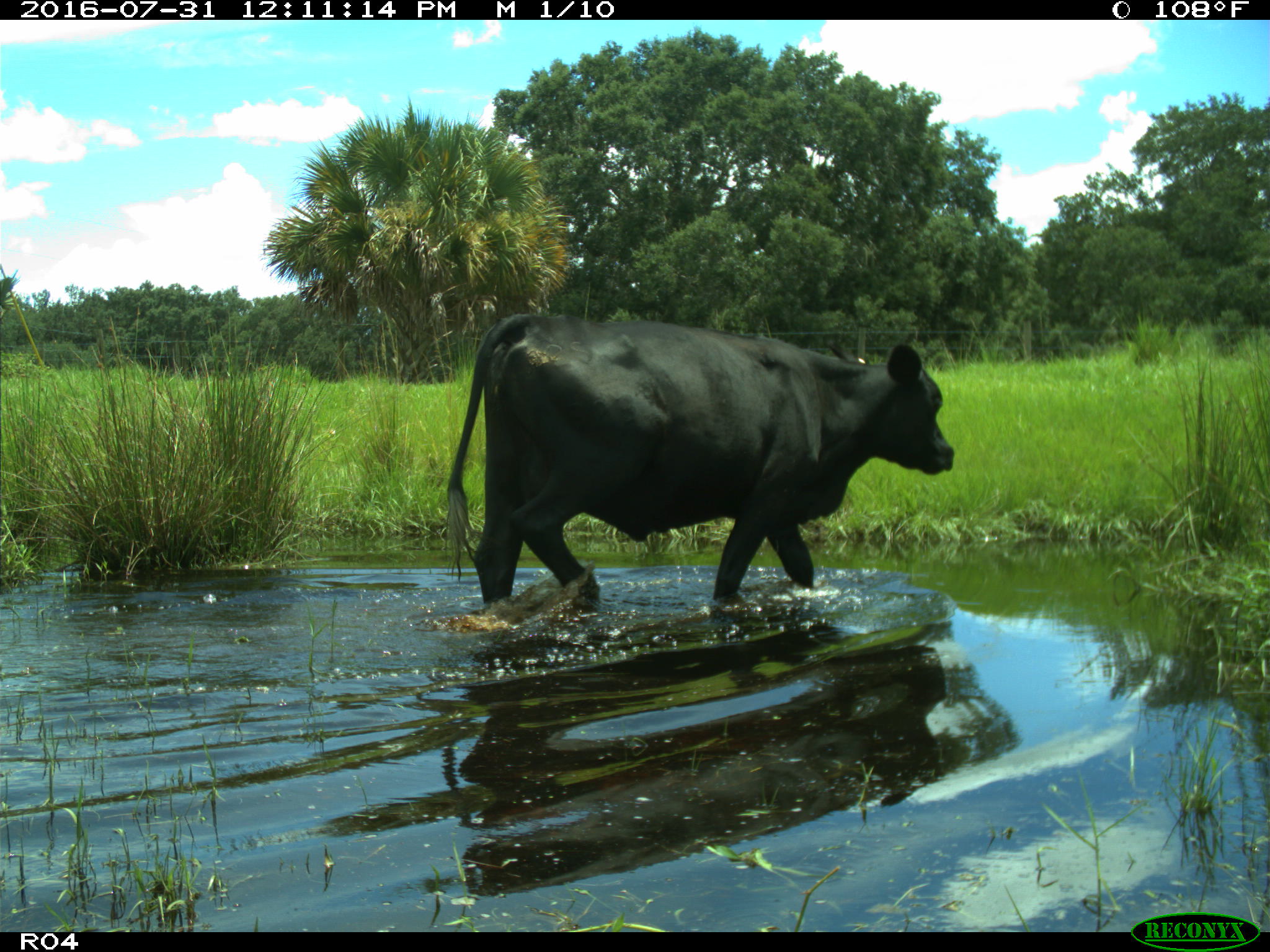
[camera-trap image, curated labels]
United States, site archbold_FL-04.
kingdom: Animalia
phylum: Chordata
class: Mammalia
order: Artiodactyla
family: Bovidae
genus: Bos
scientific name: Bos taurus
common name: domestic cow